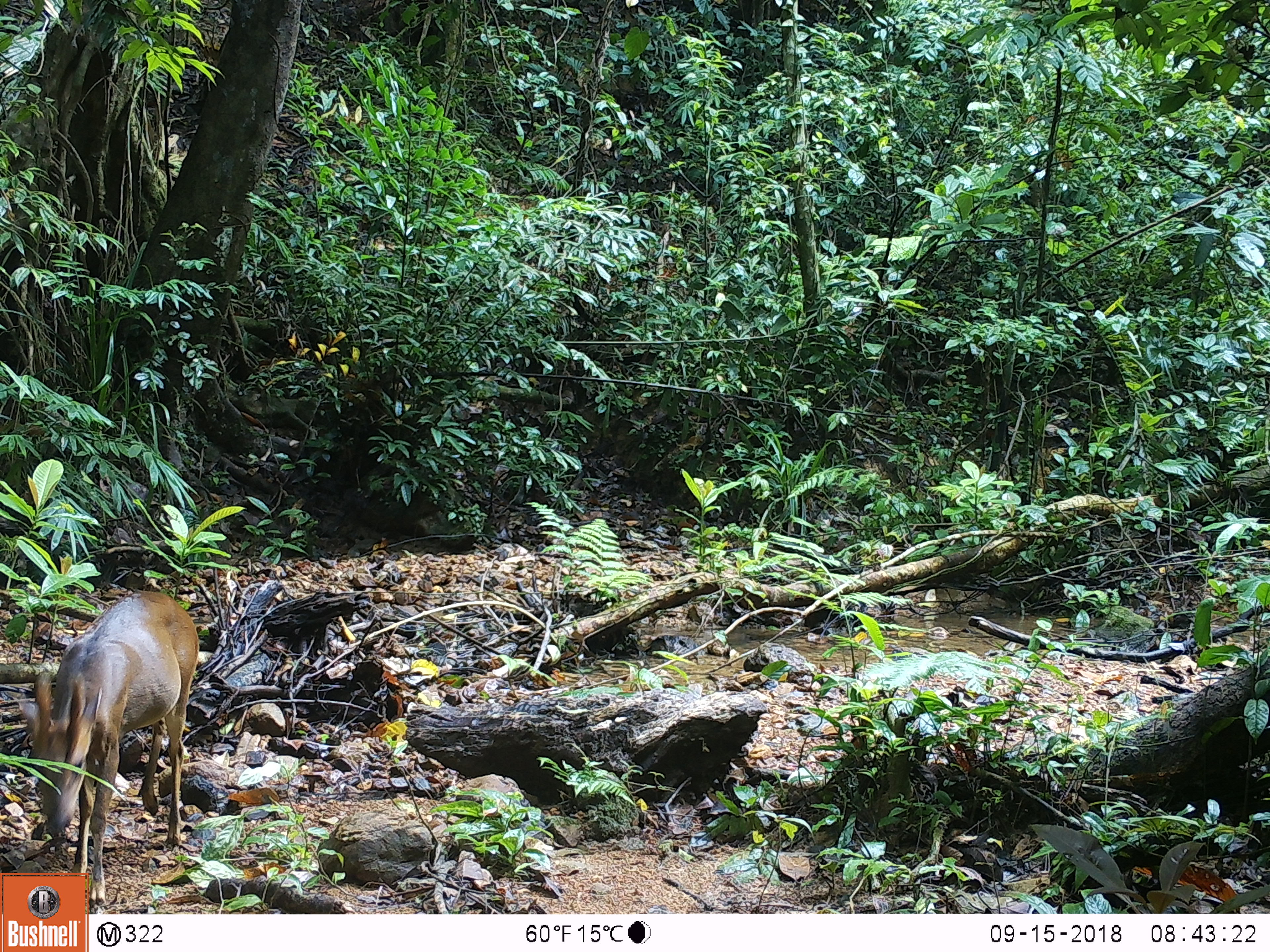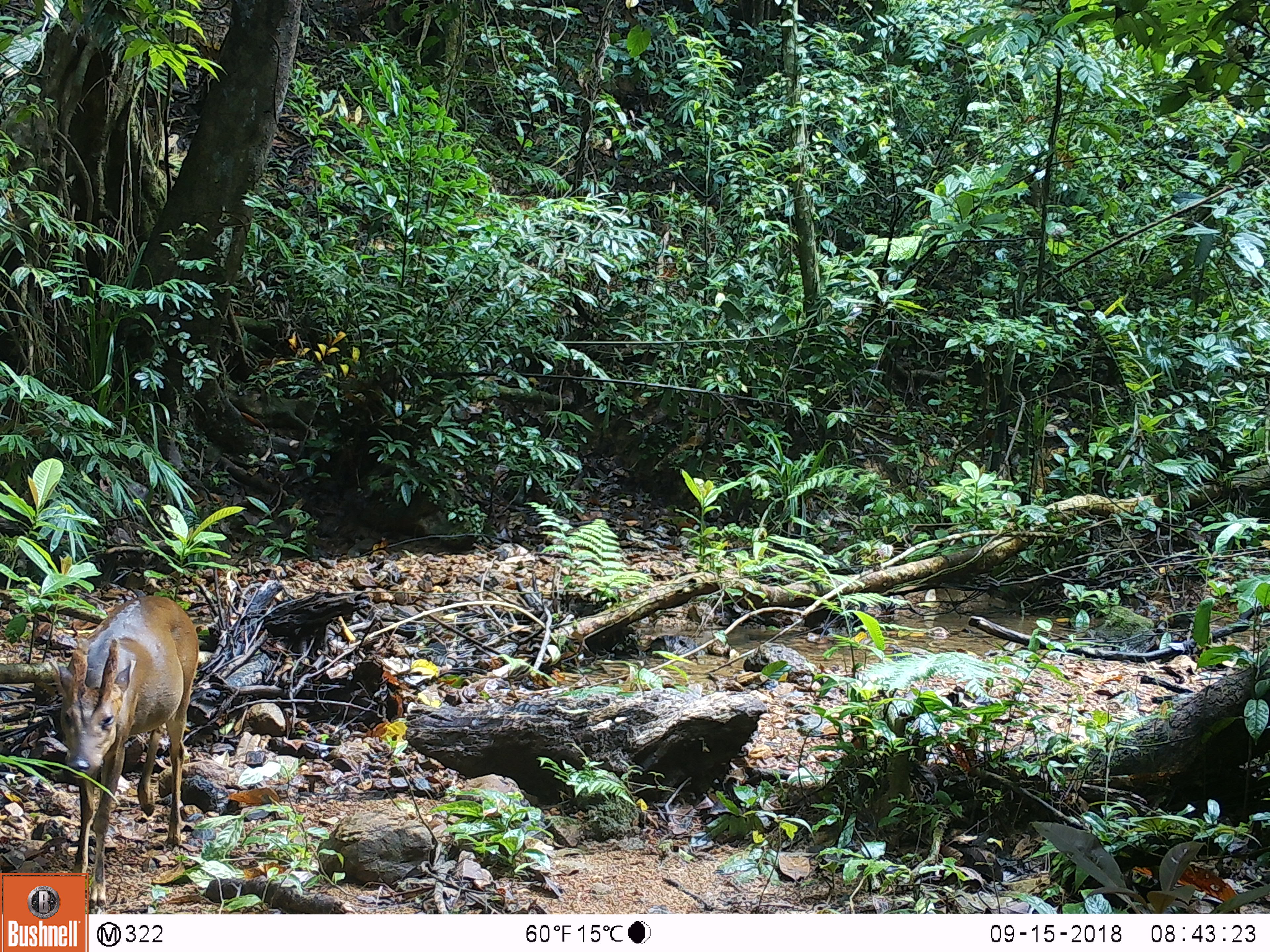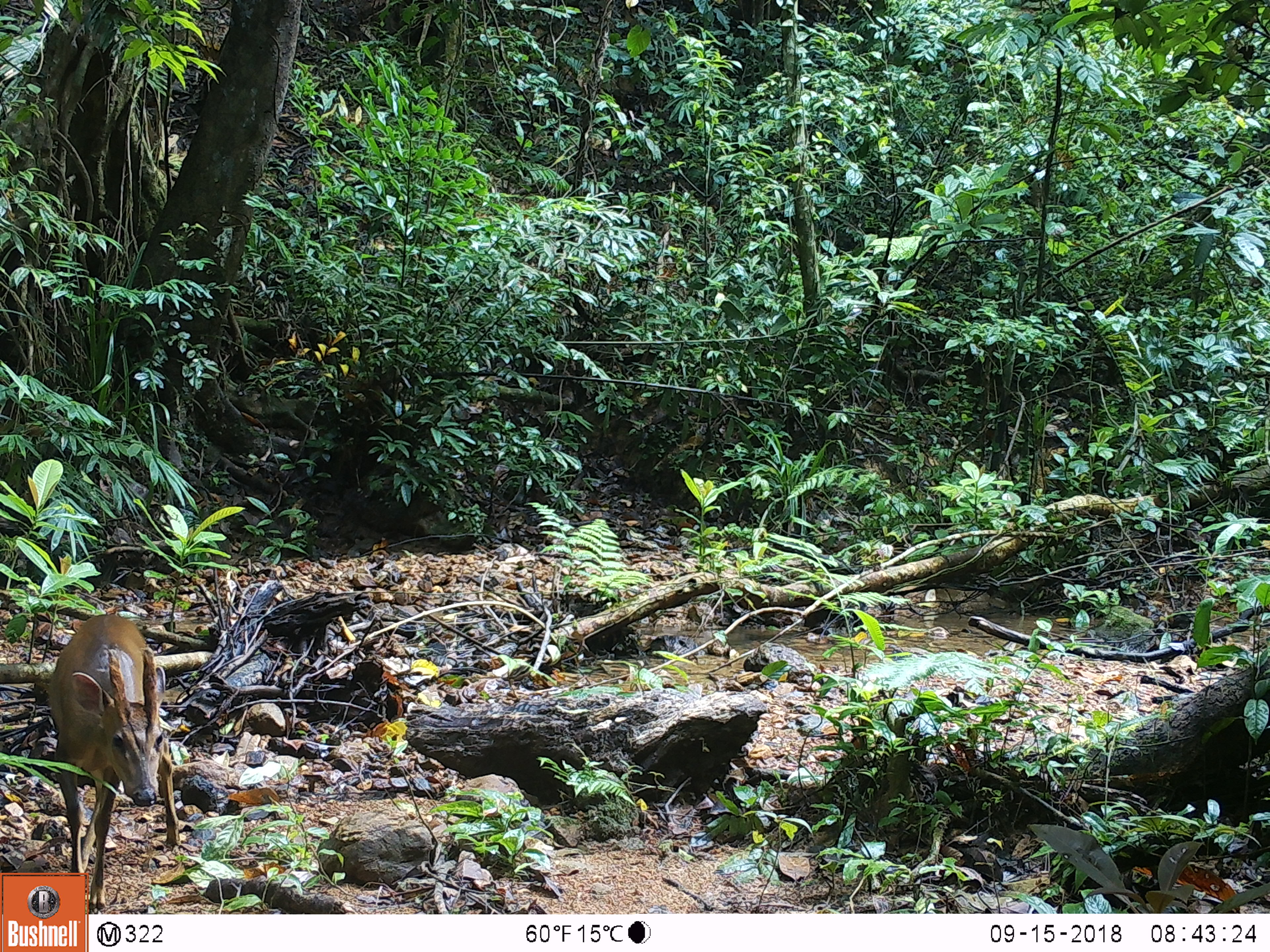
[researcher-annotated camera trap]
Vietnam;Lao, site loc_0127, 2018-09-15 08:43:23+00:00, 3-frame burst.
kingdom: Animalia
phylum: Chordata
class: Mammalia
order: Artiodactyla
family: Cervidae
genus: Muntiacus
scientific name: Muntiacus vuquangensis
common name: large-antlered muntjac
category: large antlered muntjac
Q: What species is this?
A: Large antlered muntjac (large-antlered muntjac) (Muntiacus vuquangensis).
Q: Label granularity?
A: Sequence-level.